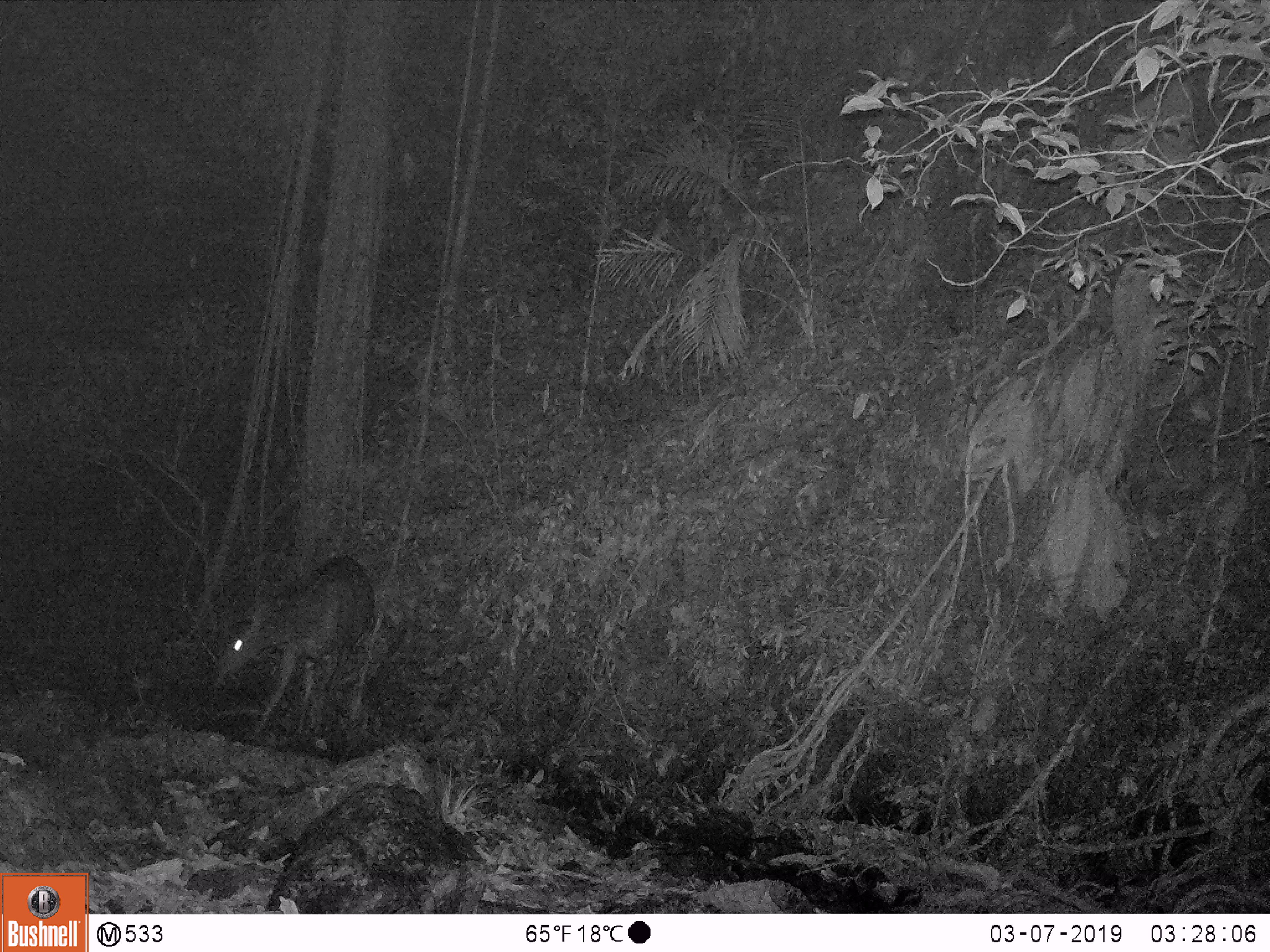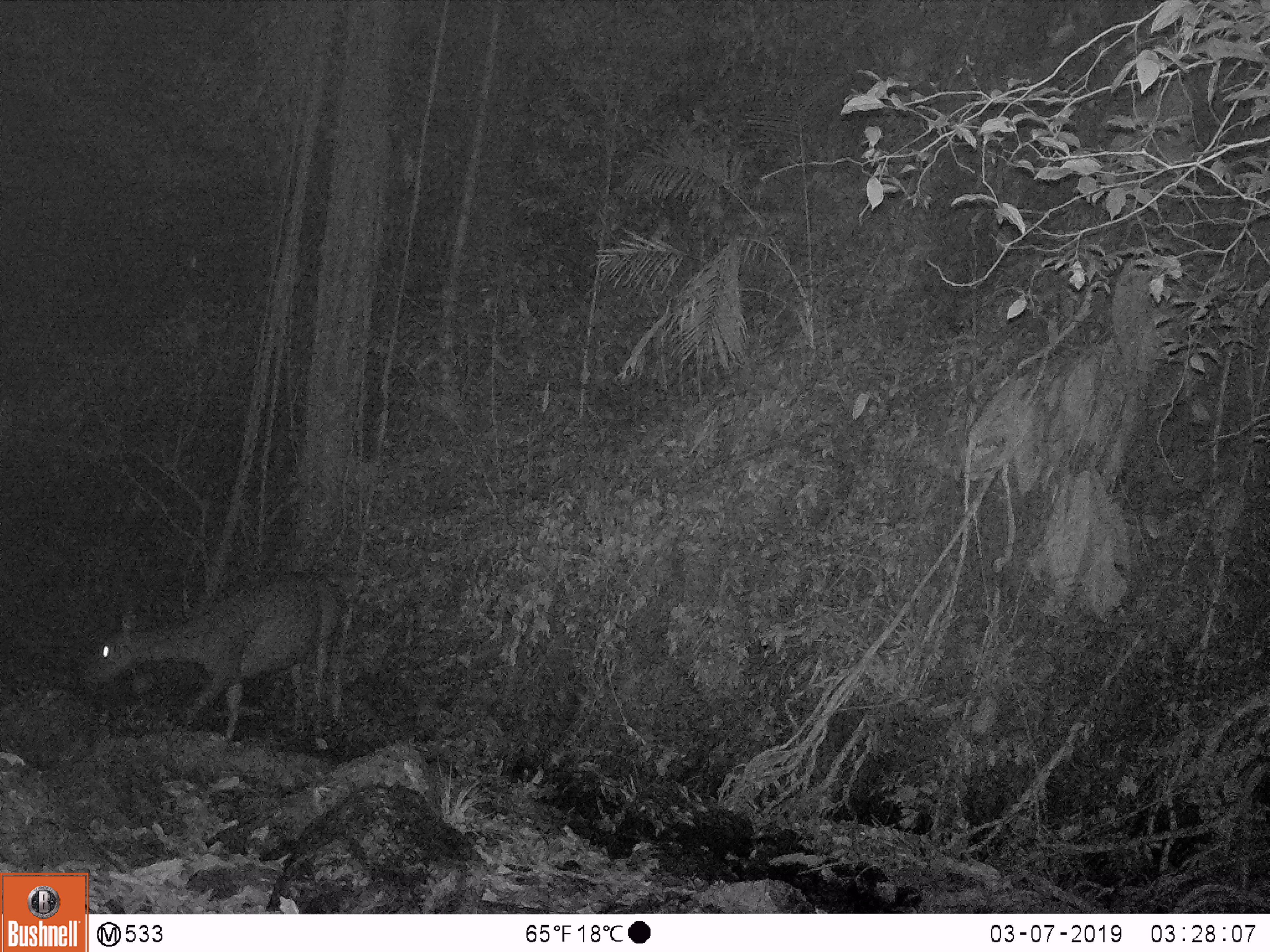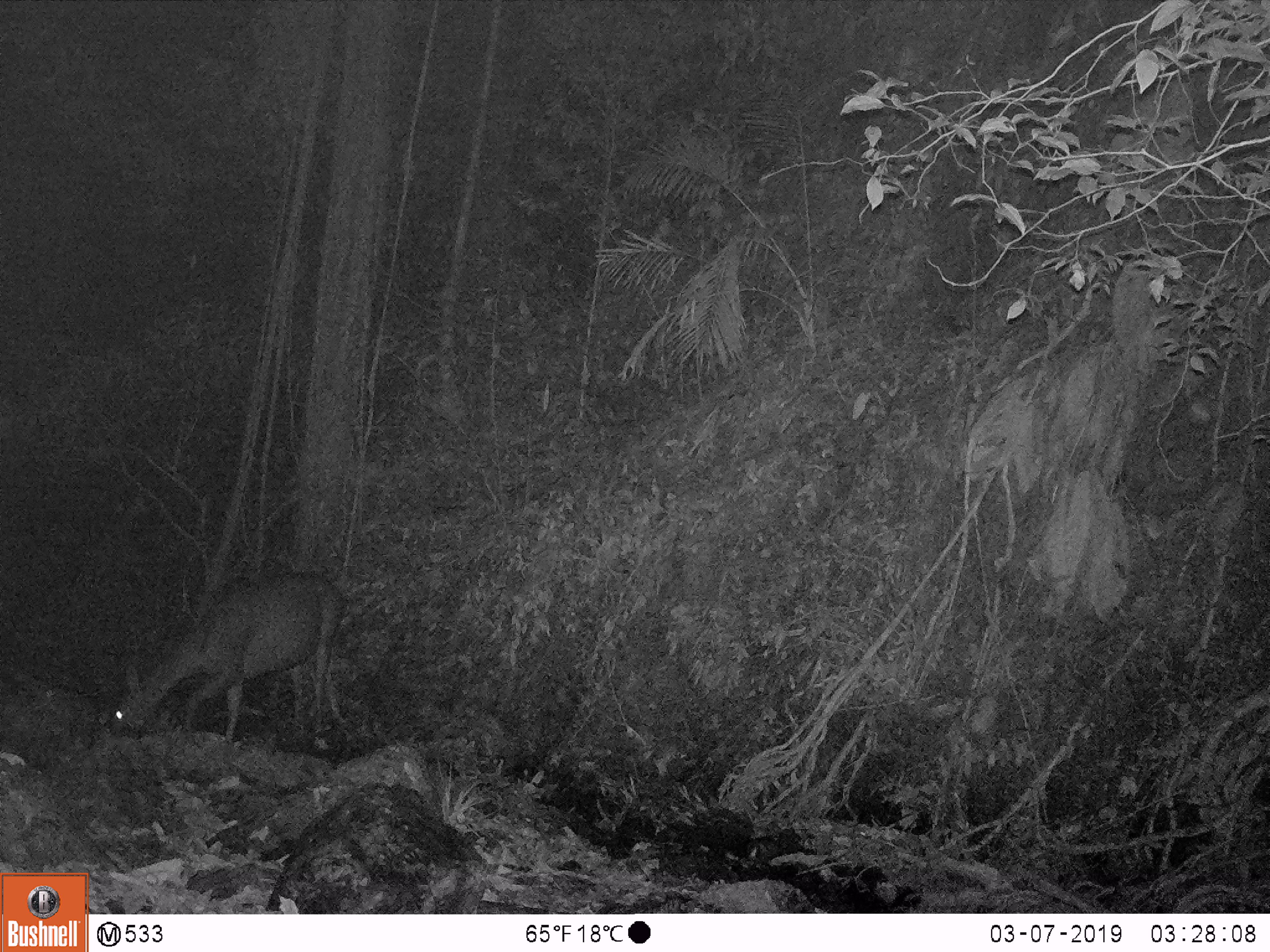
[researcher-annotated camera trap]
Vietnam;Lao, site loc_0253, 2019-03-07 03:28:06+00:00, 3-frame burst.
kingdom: Animalia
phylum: Chordata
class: Mammalia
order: Artiodactyla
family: Cervidae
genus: Rusa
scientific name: Rusa unicolor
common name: sambar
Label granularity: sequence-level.